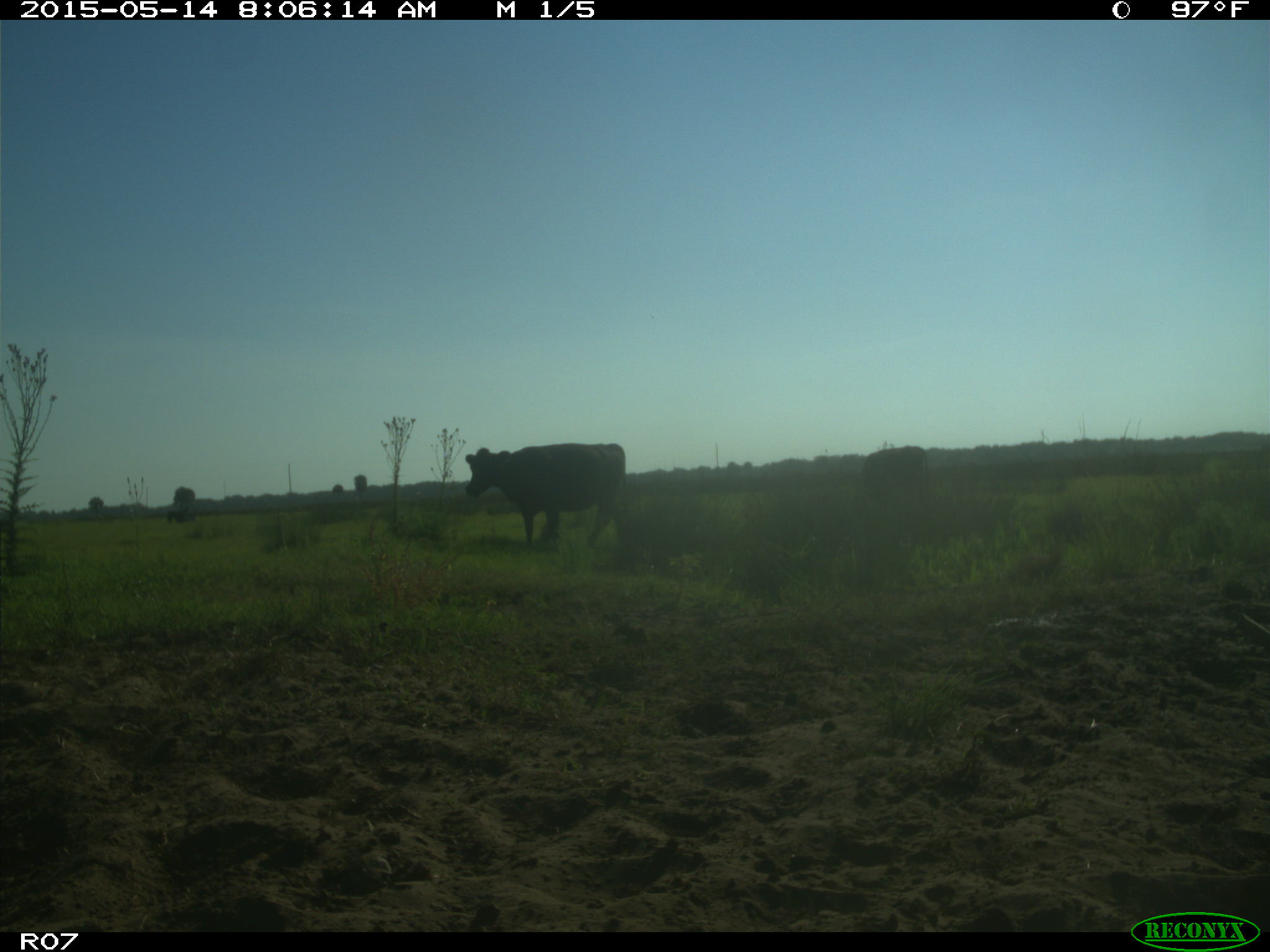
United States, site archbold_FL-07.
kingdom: Animalia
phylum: Chordata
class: Mammalia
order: Artiodactyla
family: Bovidae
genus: Bos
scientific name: Bos taurus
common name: domestic cow